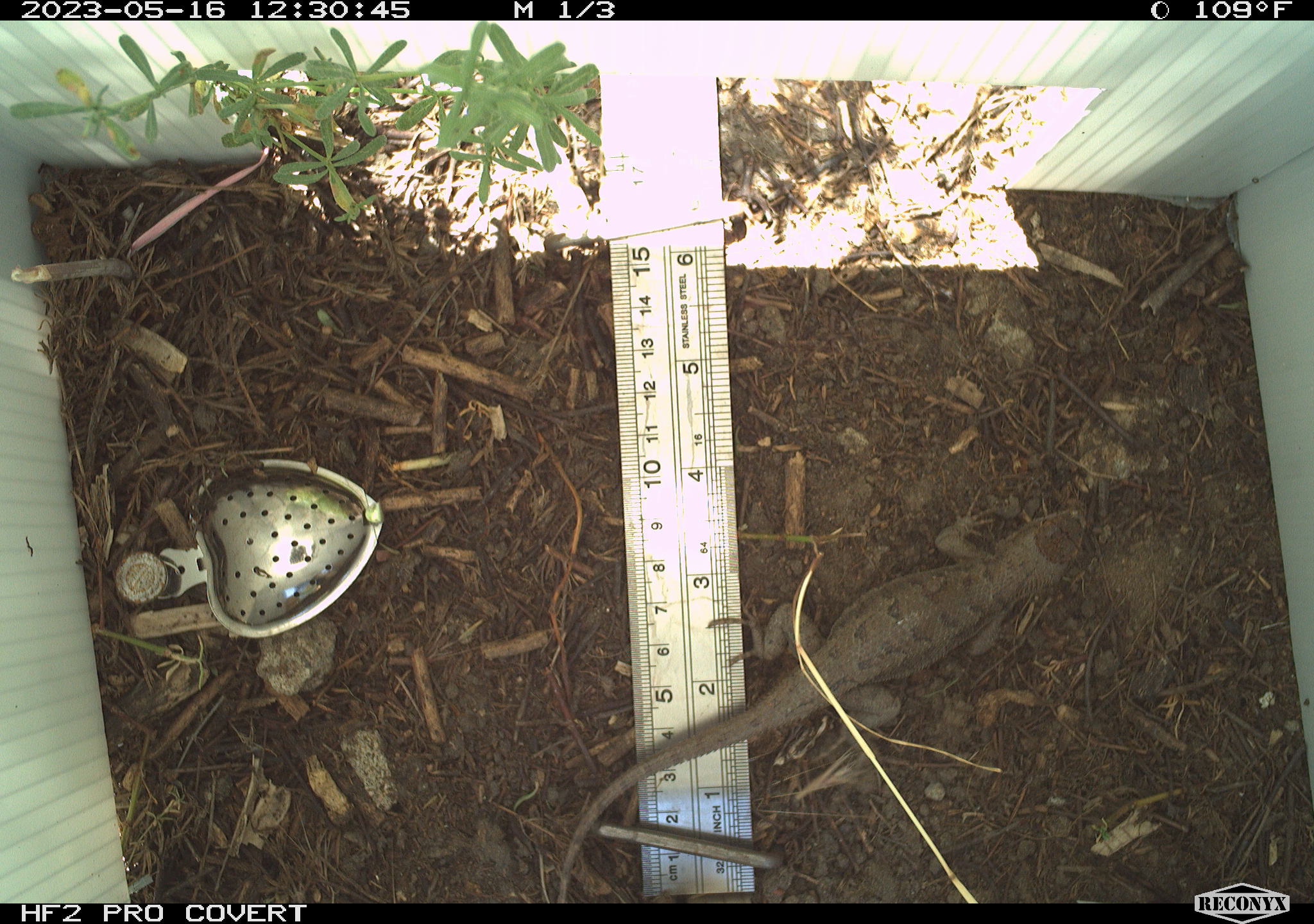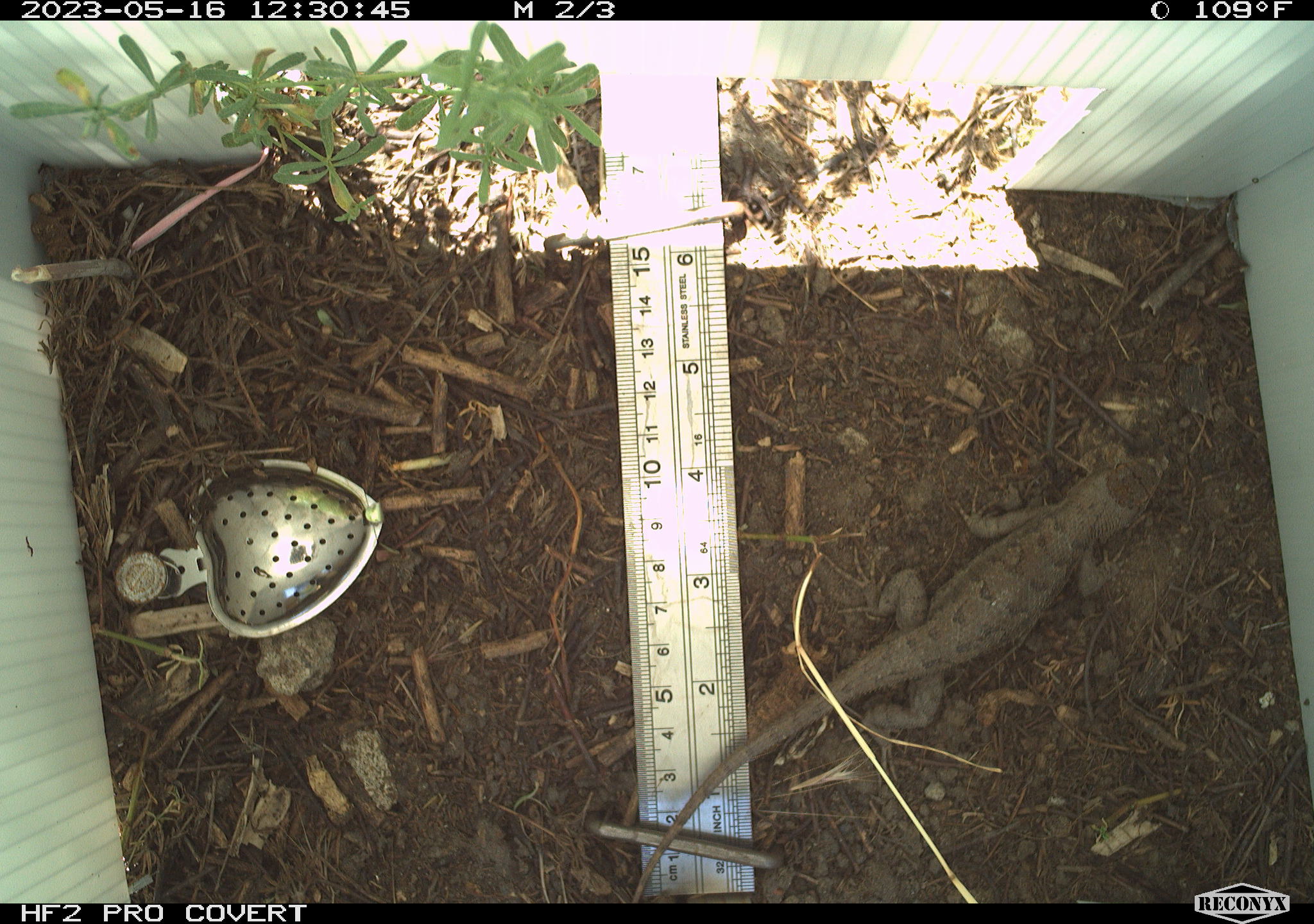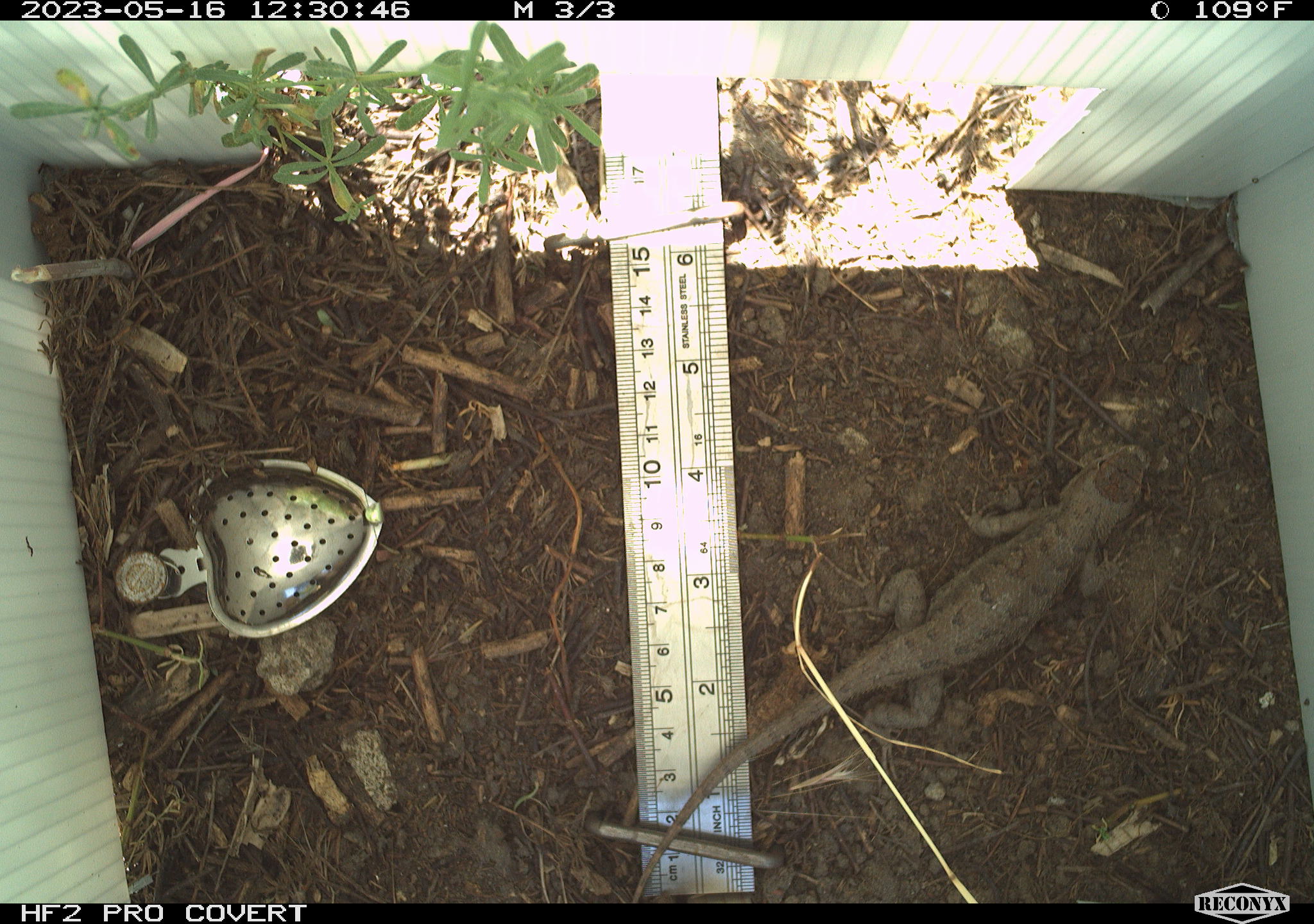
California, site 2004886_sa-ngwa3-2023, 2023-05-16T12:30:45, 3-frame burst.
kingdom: Animalia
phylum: Chordata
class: Reptilia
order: Squamata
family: Phrynosomatidae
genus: Sceloporus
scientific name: Sceloporus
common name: spiny lizards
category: sceloporus species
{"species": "sceloporus species (spiny lizards) (Sceloporus)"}